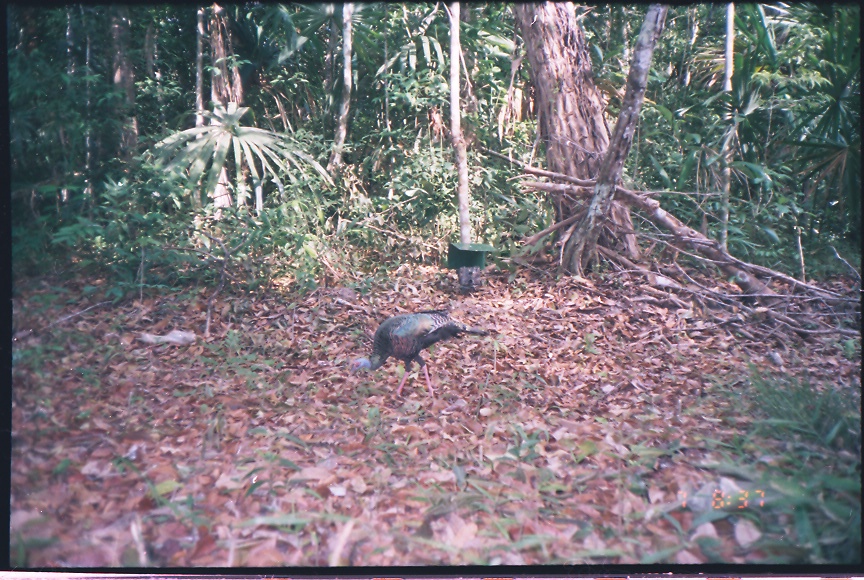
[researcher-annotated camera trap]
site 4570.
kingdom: Animalia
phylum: Chordata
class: Aves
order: Galliformes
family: Phasianidae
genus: Meleagris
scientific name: Meleagris ocellata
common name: ocellated turkey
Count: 1.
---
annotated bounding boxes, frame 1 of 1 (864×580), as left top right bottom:
meleagris ocellata: 346 309 489 401